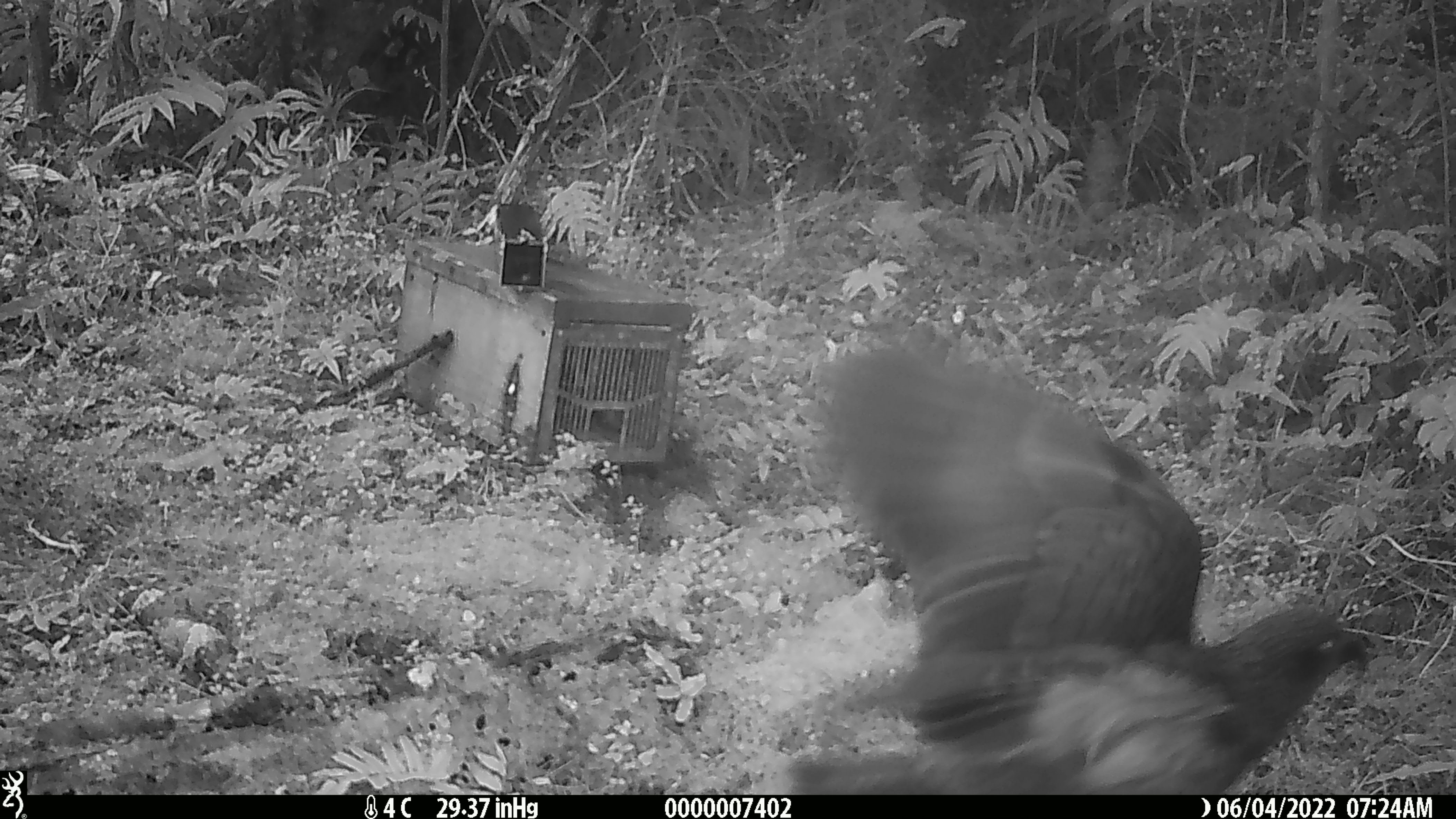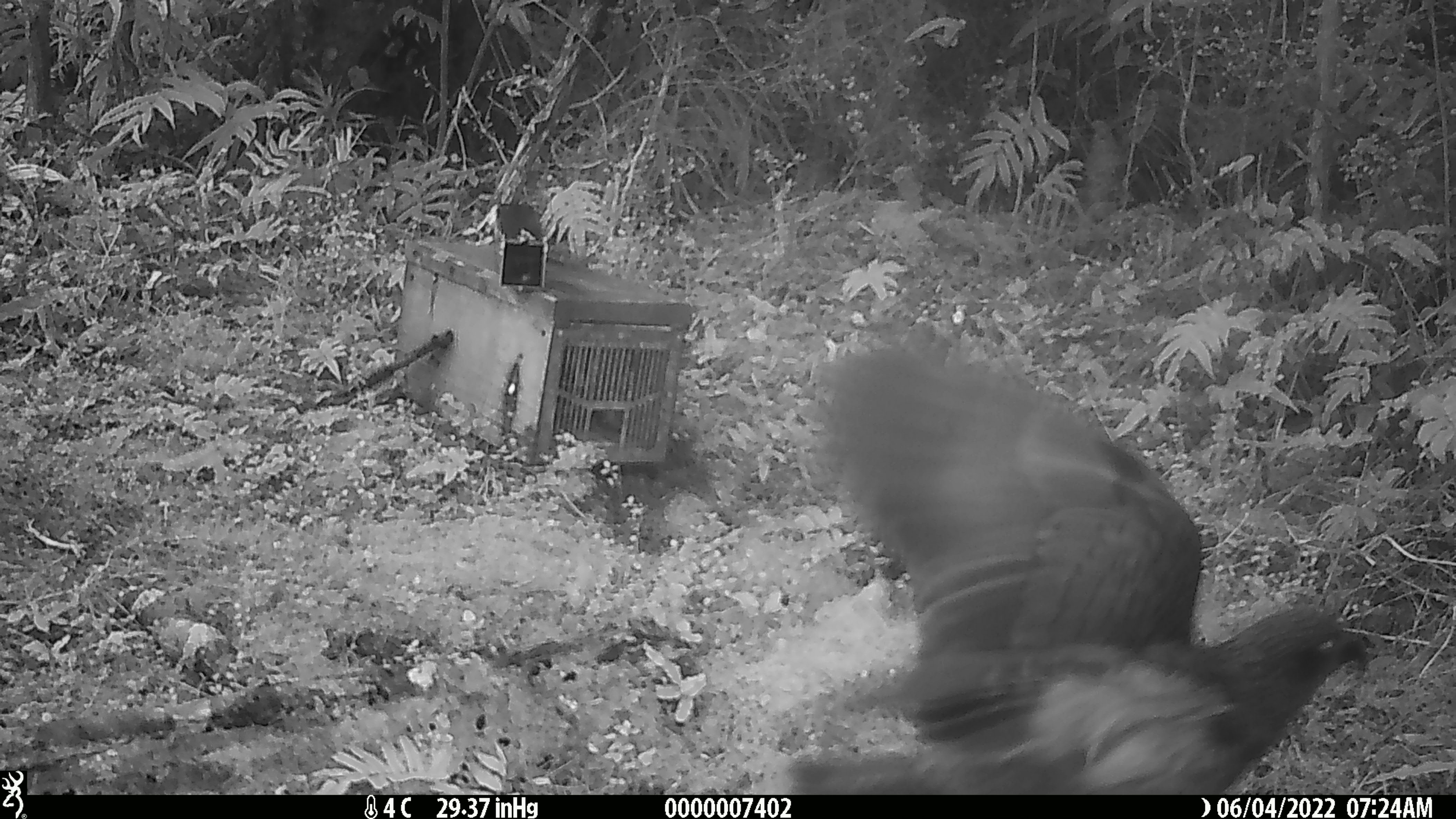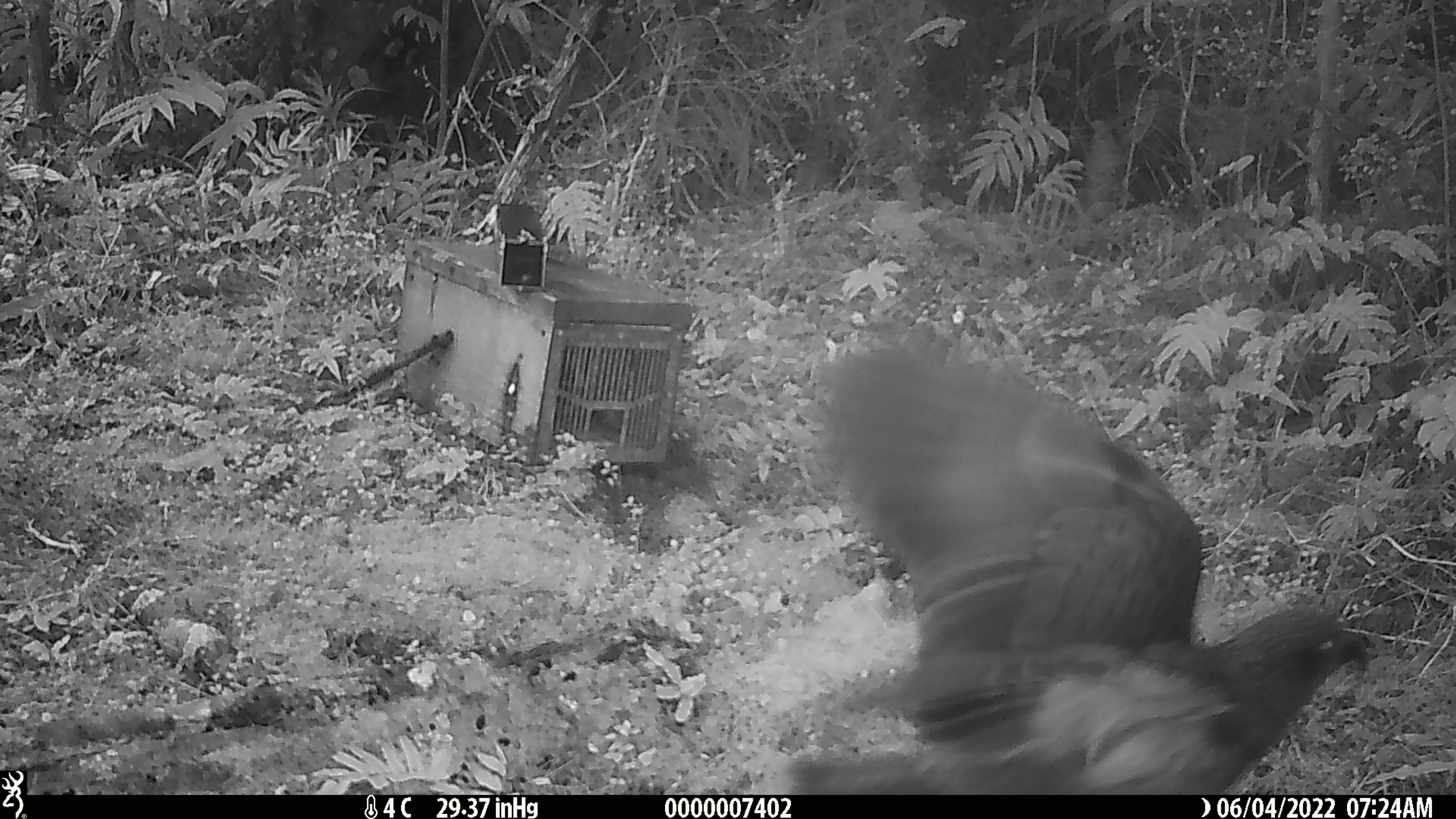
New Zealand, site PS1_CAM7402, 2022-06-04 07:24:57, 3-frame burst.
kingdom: Animalia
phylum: Chordata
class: Aves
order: Psittaciformes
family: Strigopidae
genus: Nestor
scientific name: Nestor notabilis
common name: kea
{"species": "kea (Nestor notabilis)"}